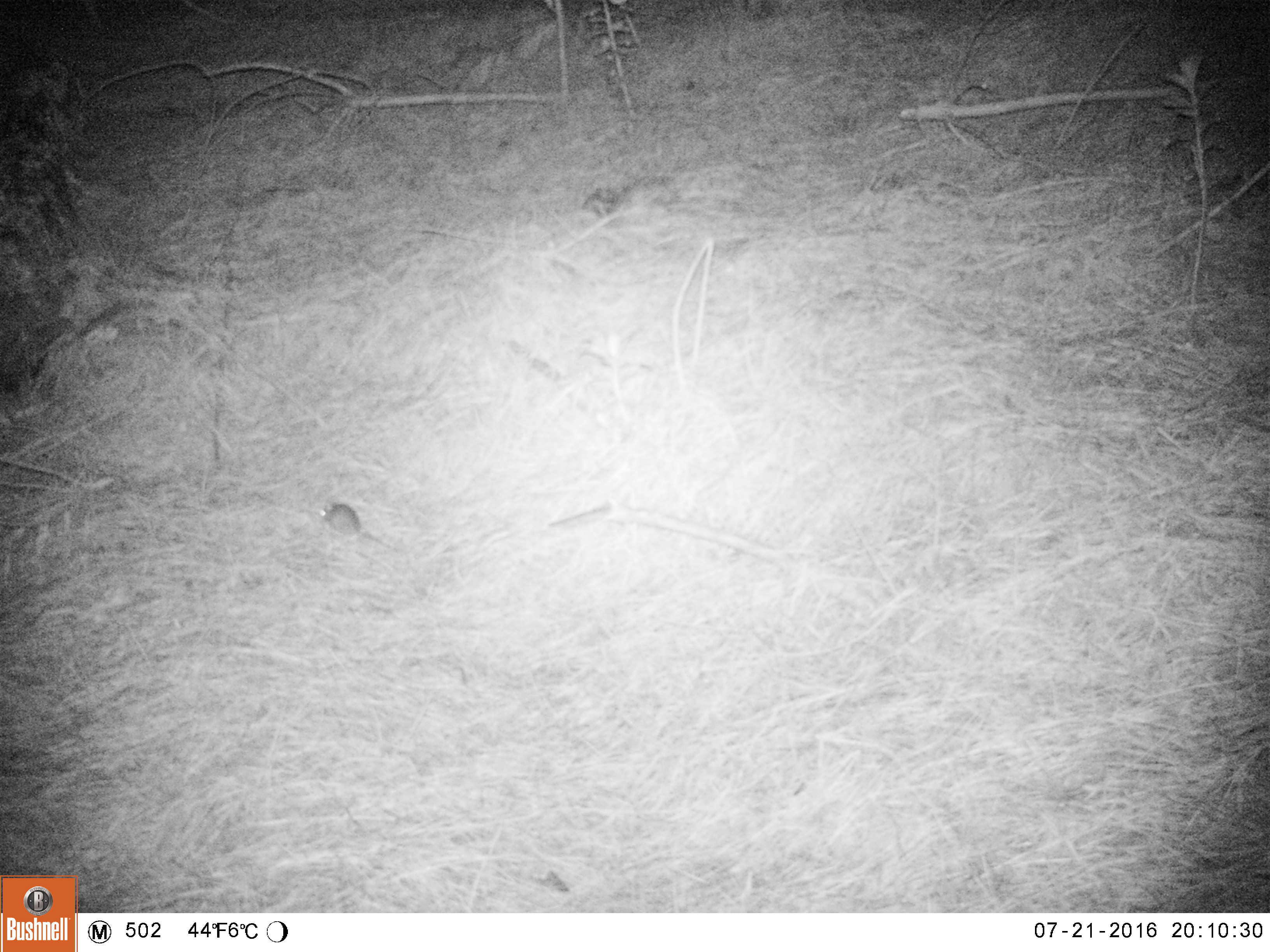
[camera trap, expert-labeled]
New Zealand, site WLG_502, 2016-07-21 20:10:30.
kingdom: Animalia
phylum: Chordata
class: Mammalia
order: Rodentia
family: Muridae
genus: Mus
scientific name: Mus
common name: mouse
Mouse (Mus).